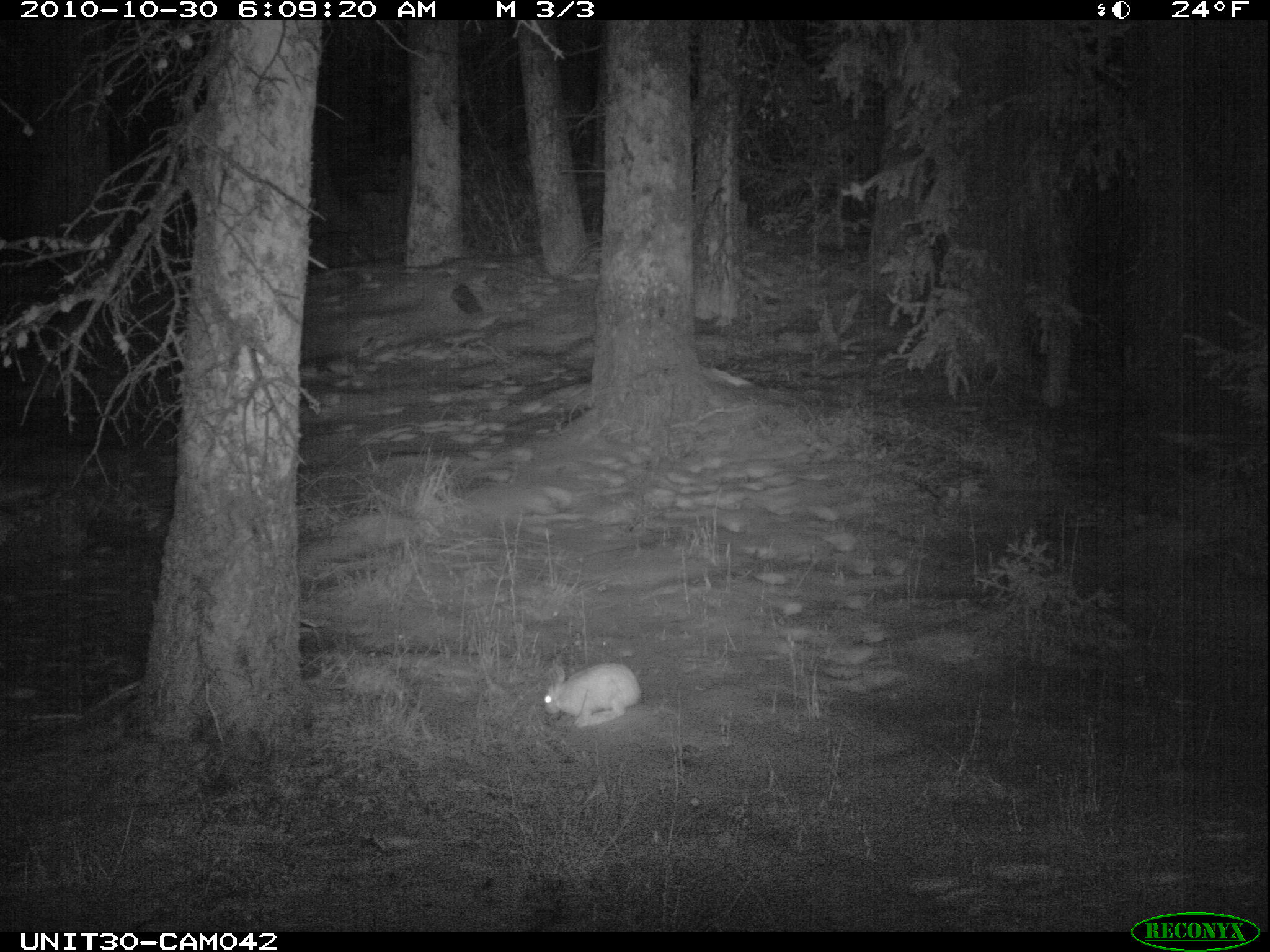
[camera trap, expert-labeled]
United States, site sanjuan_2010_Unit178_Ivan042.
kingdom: Animalia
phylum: Chordata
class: Mammalia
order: Lagomorpha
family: Leporidae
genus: Lepus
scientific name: Lepus americanus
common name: snowshoe hare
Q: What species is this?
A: Lepus americanus (snowshoe hare).